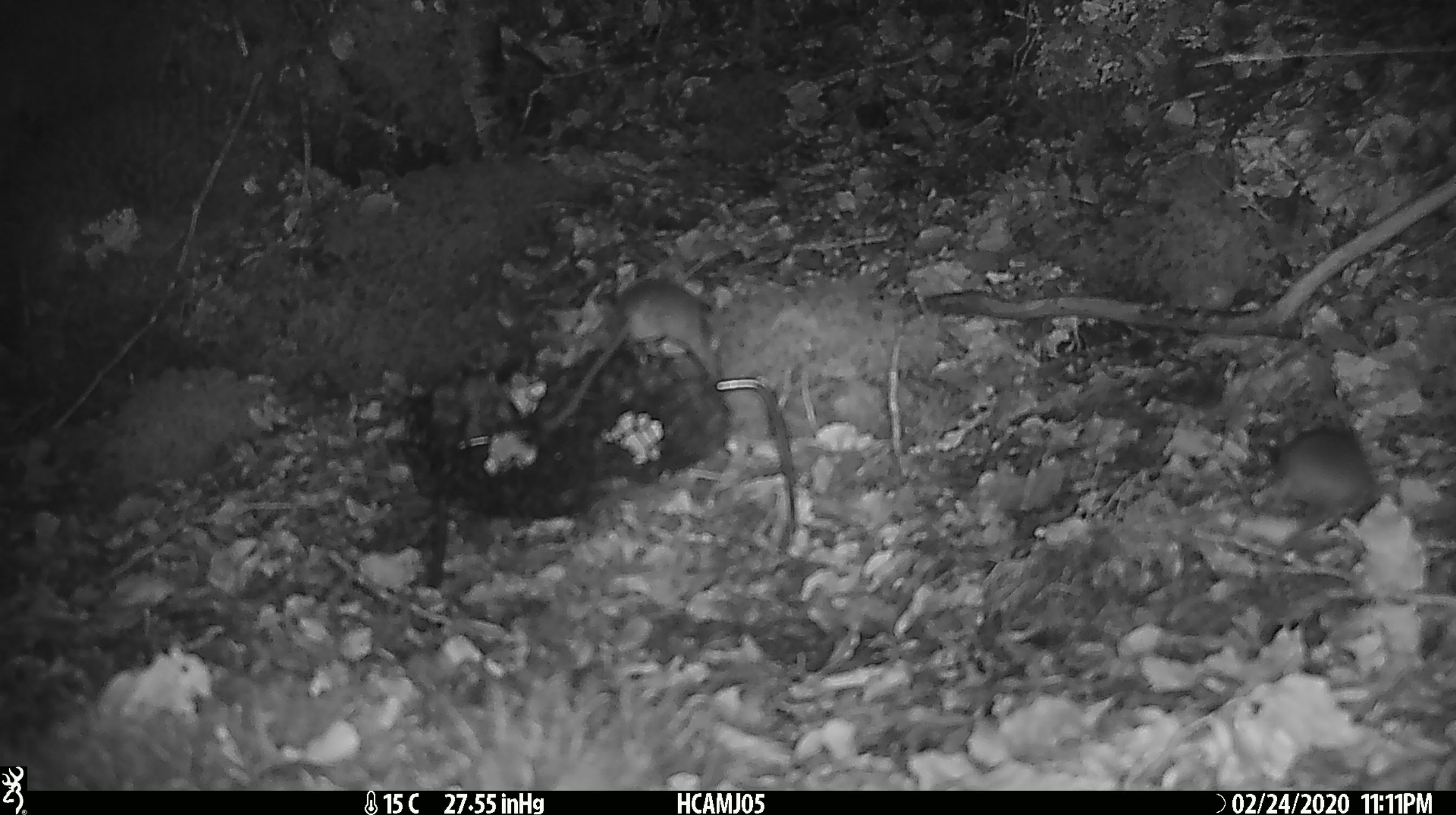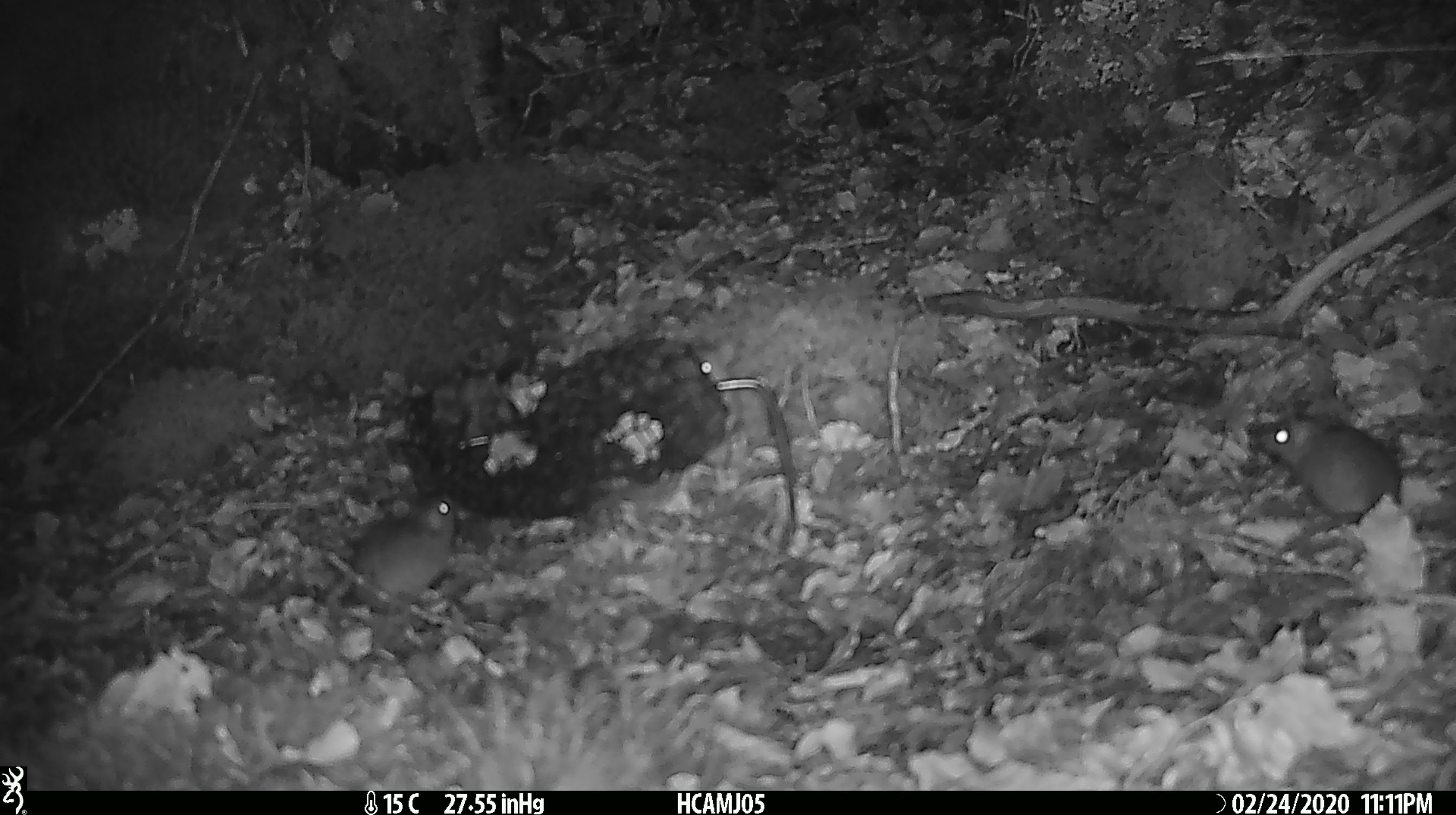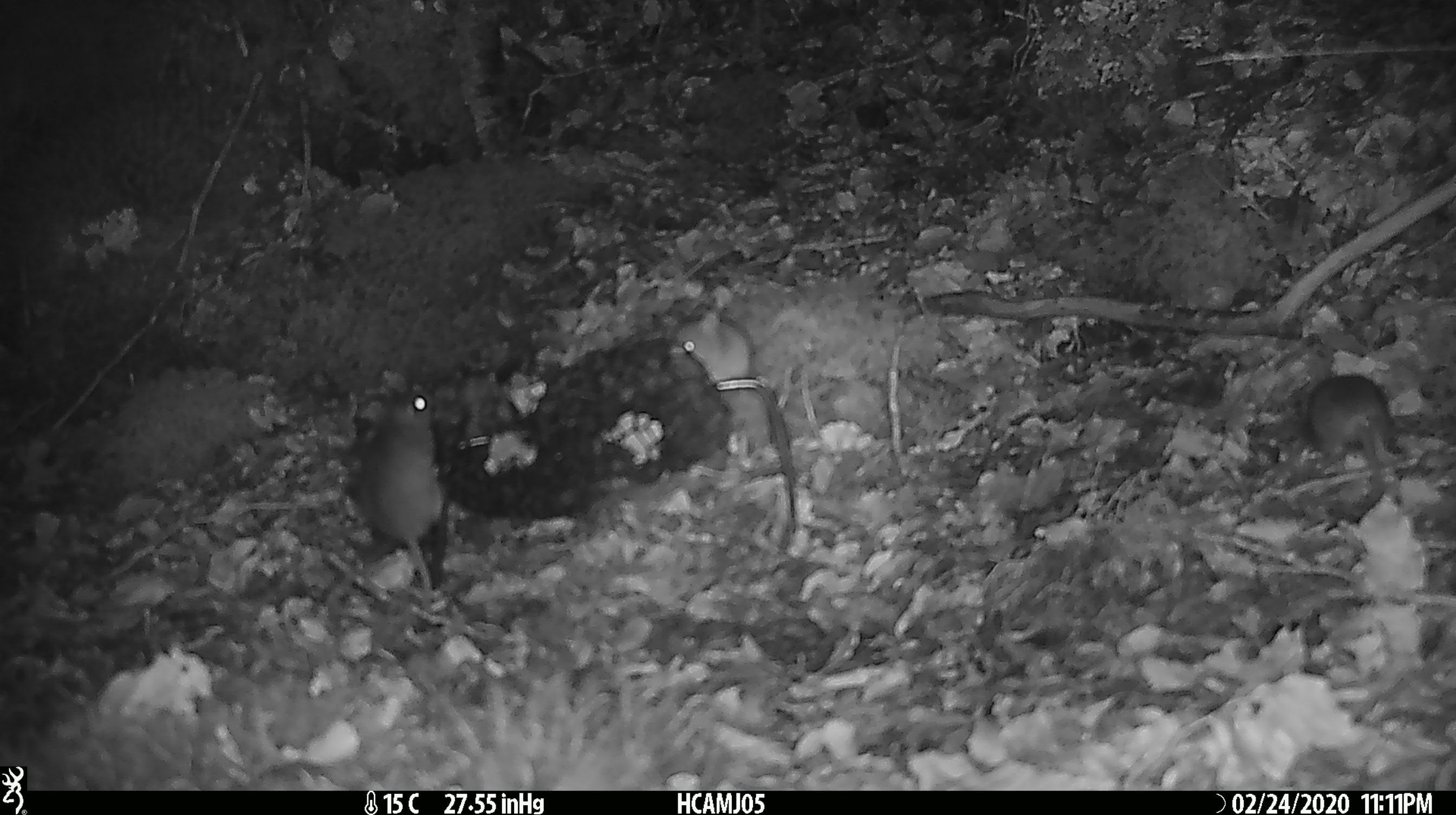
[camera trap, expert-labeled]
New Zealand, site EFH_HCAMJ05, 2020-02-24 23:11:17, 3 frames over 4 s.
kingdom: Animalia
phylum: Chordata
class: Mammalia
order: Rodentia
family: Muridae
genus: Mus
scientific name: Mus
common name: mouse